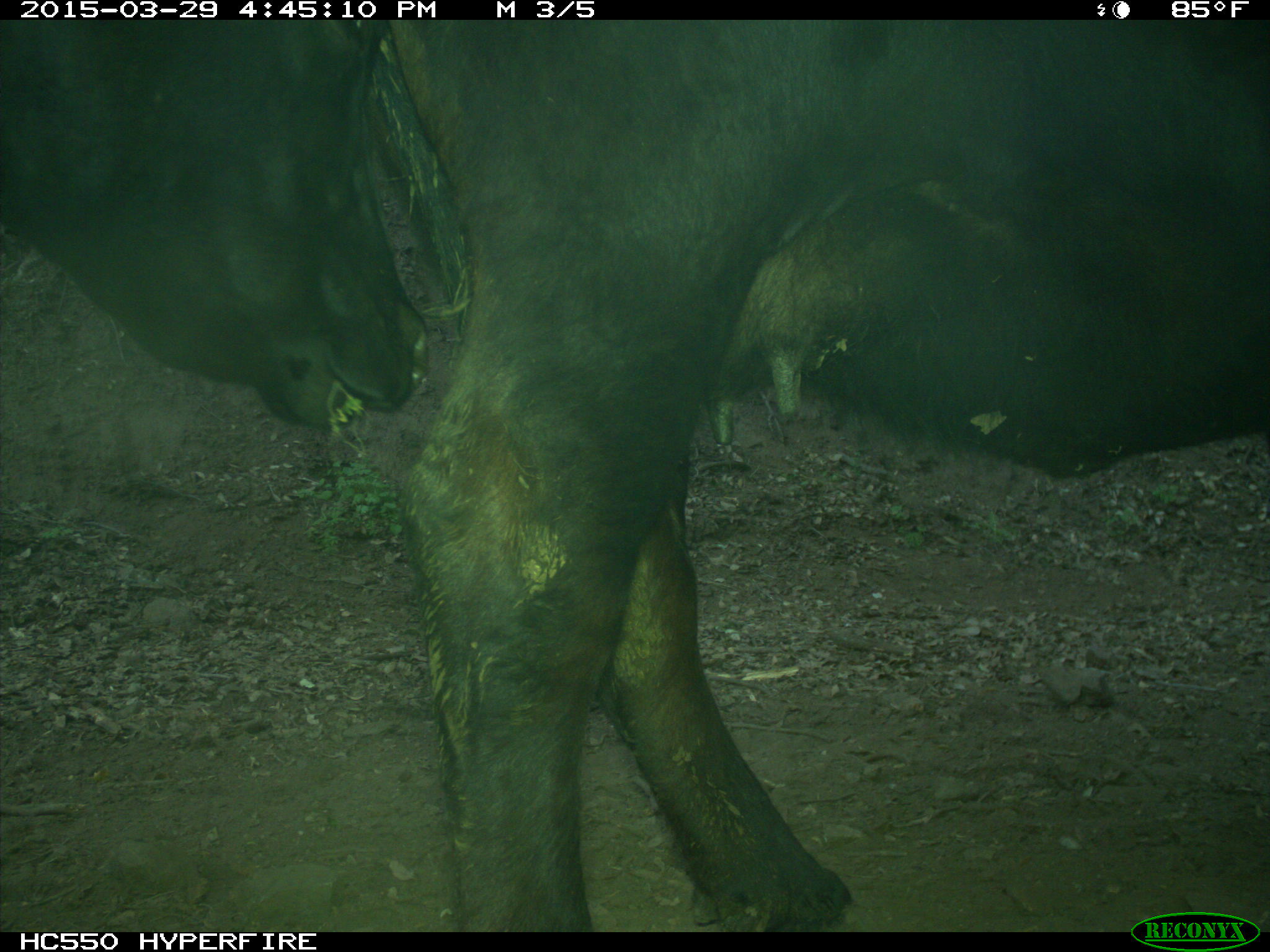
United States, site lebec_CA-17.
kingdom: Animalia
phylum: Chordata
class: Mammalia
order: Artiodactyla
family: Bovidae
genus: Bos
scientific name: Bos taurus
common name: domestic cow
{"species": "Bos taurus (domestic cow)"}